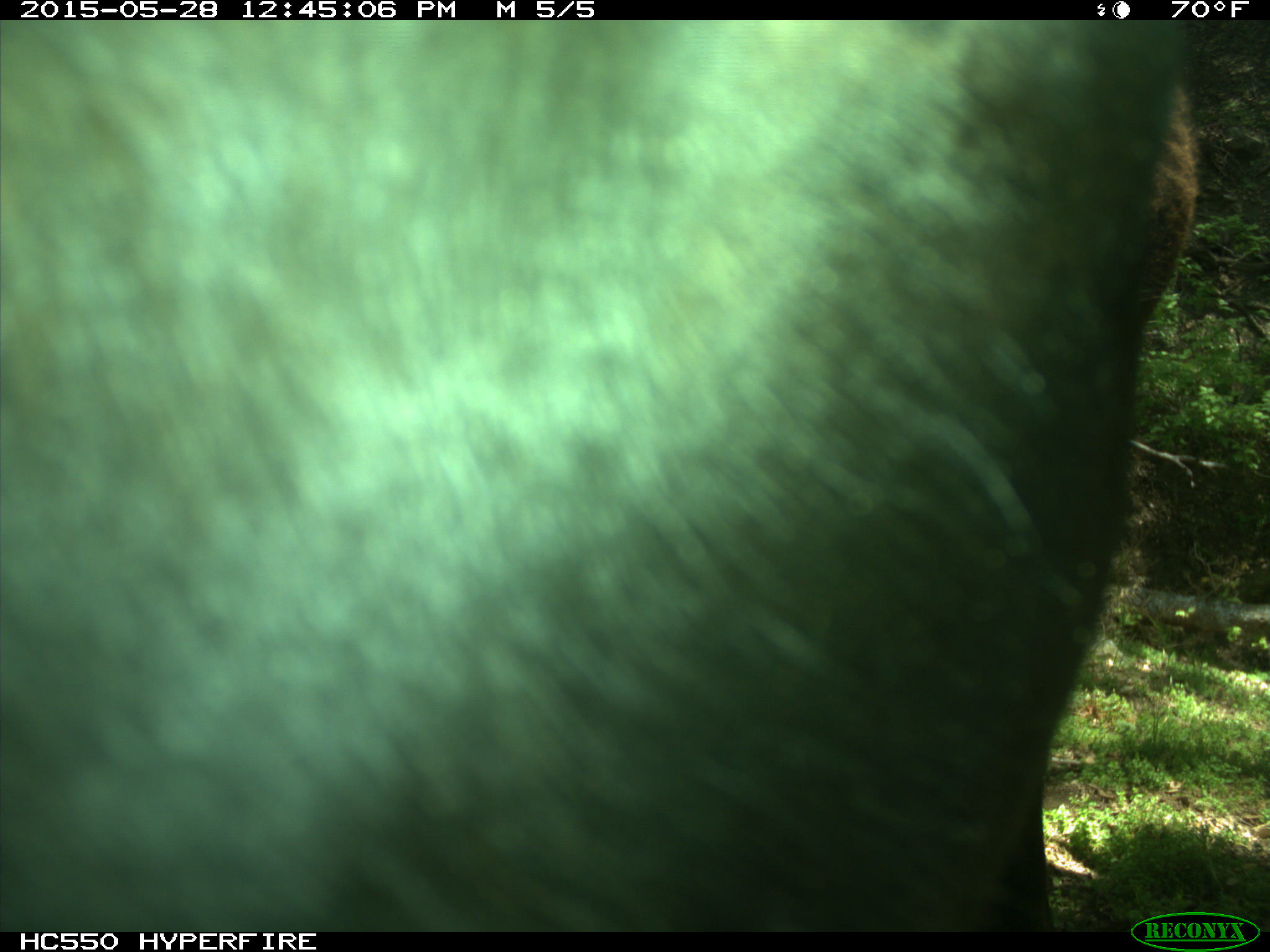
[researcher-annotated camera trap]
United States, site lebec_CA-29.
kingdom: Animalia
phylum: Chordata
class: Mammalia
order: Artiodactyla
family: Bovidae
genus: Bos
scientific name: Bos taurus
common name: domestic cow